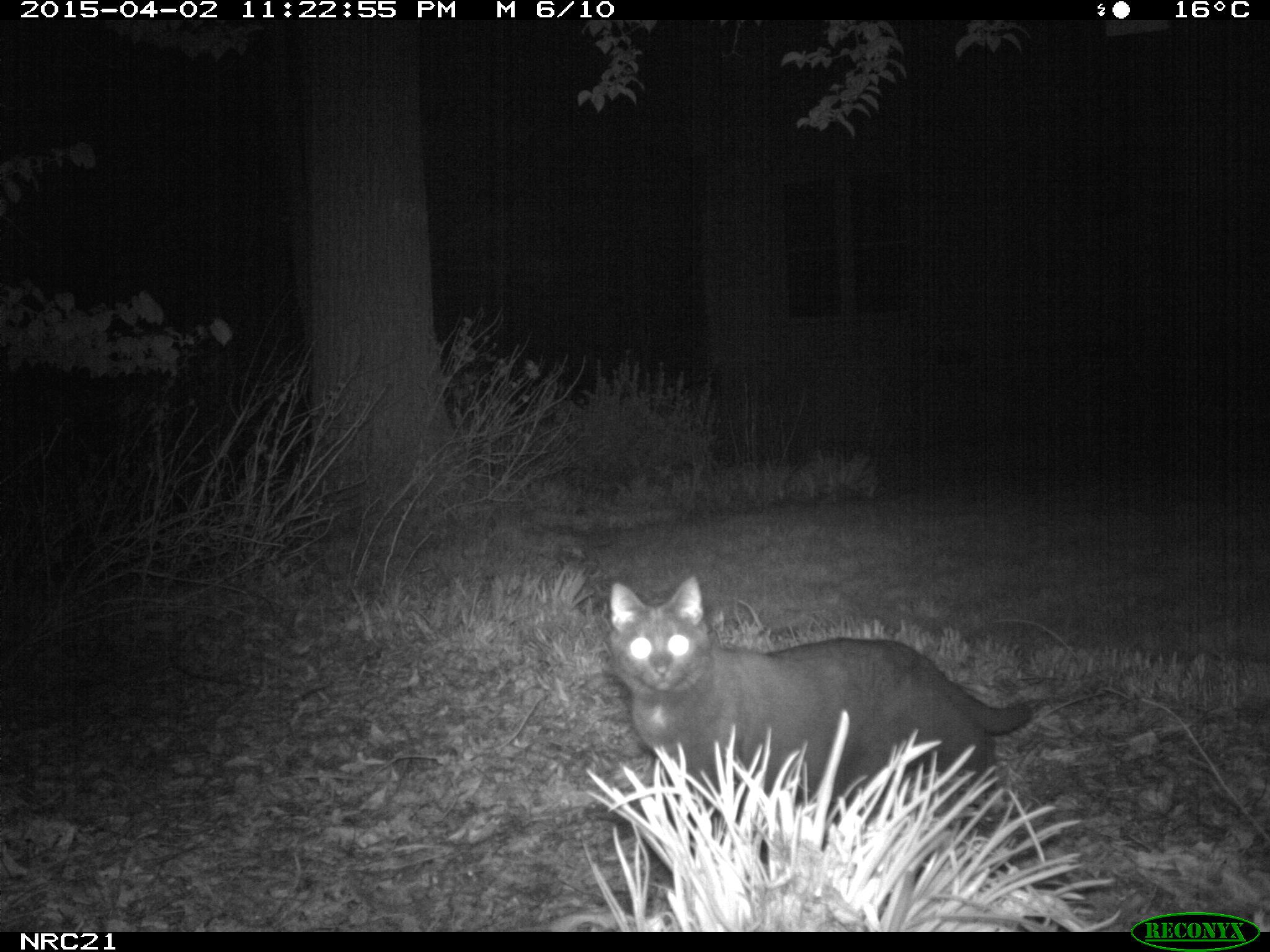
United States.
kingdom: Animalia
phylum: Chordata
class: Mammalia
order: Carnivora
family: Felidae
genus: Felis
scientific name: Felis catus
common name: domestic cat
Domestic Cat (Felis catus).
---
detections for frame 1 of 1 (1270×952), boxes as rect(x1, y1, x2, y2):
Domestic Cat: rect(596, 568, 1052, 829)